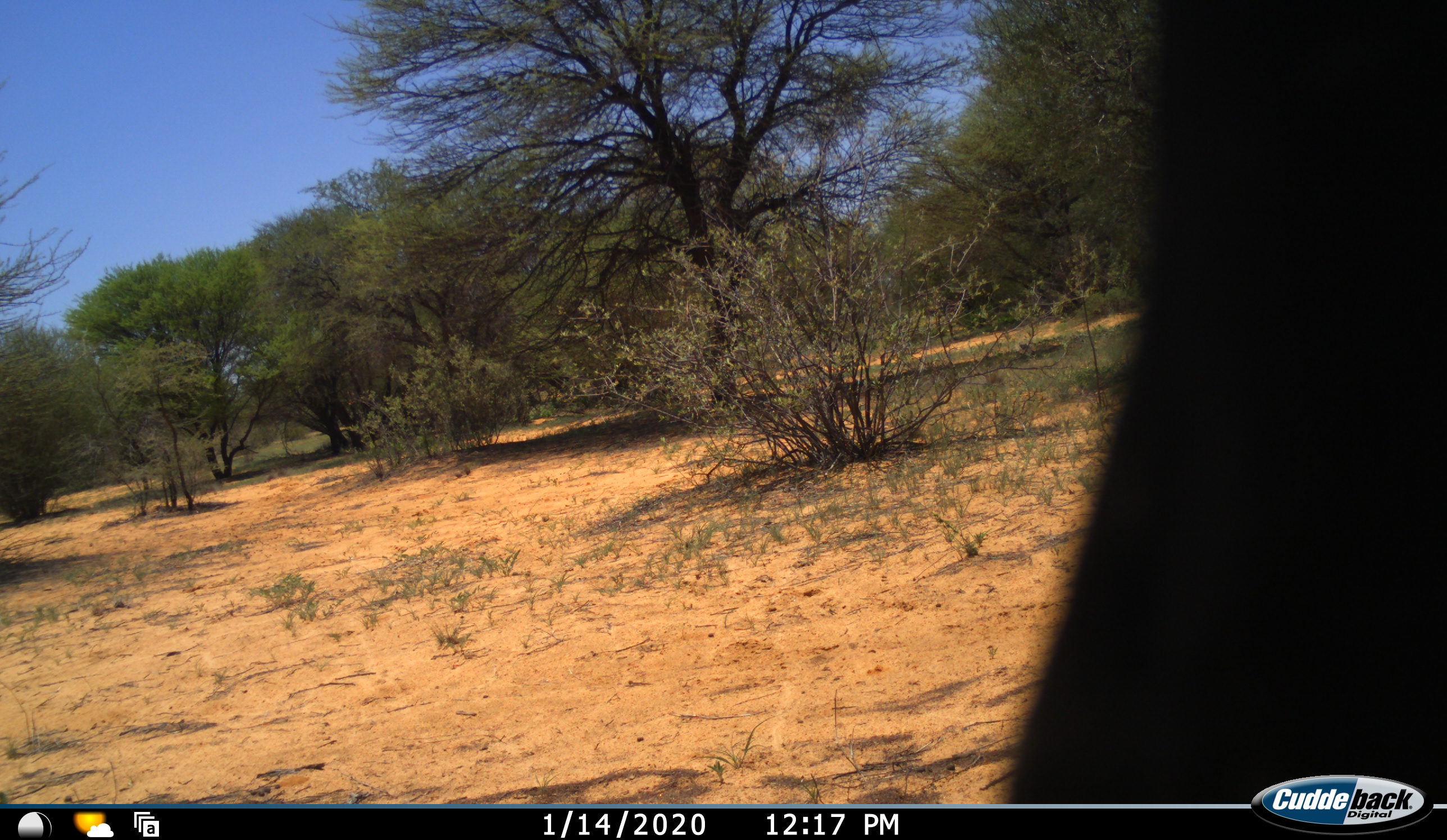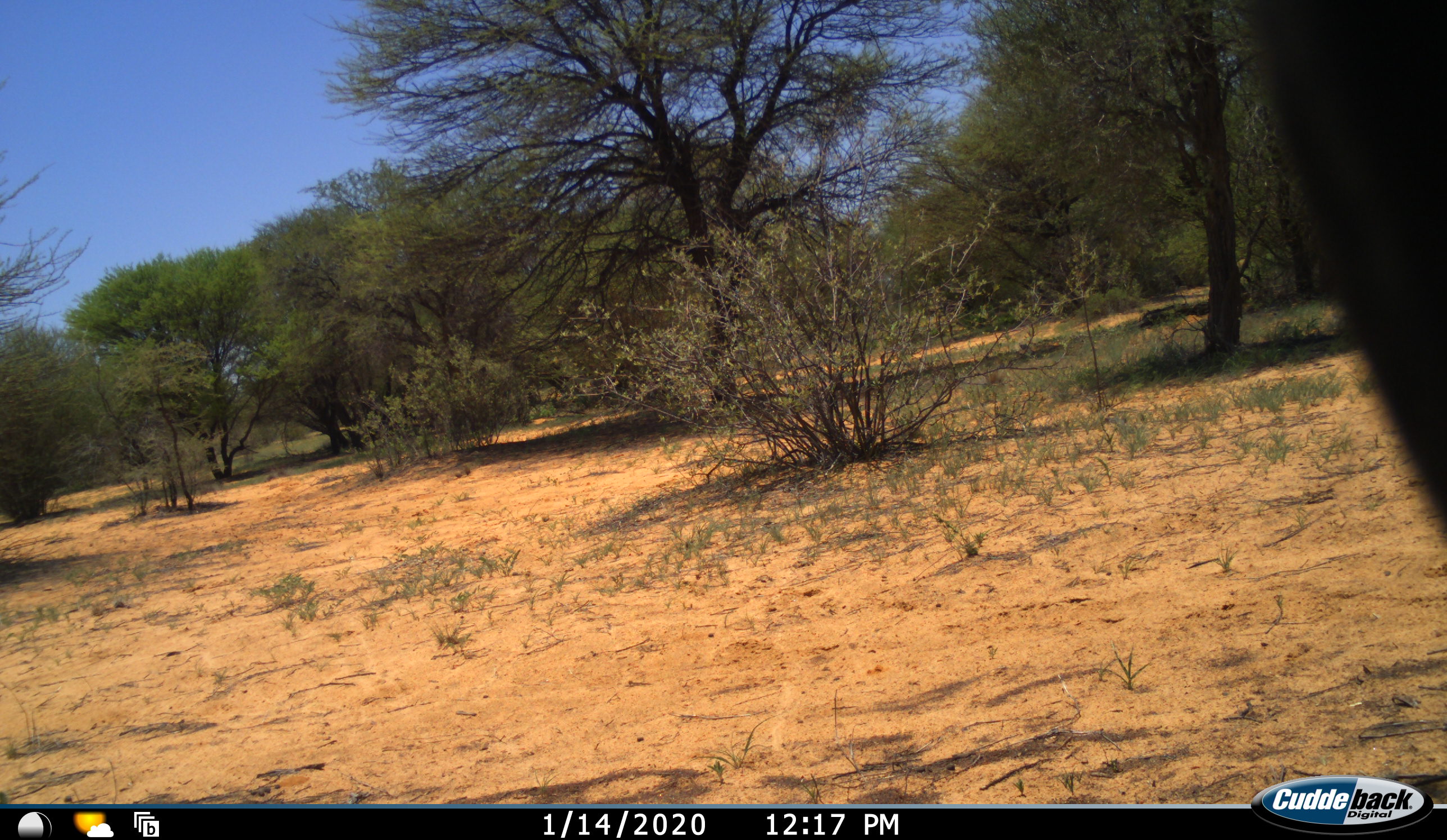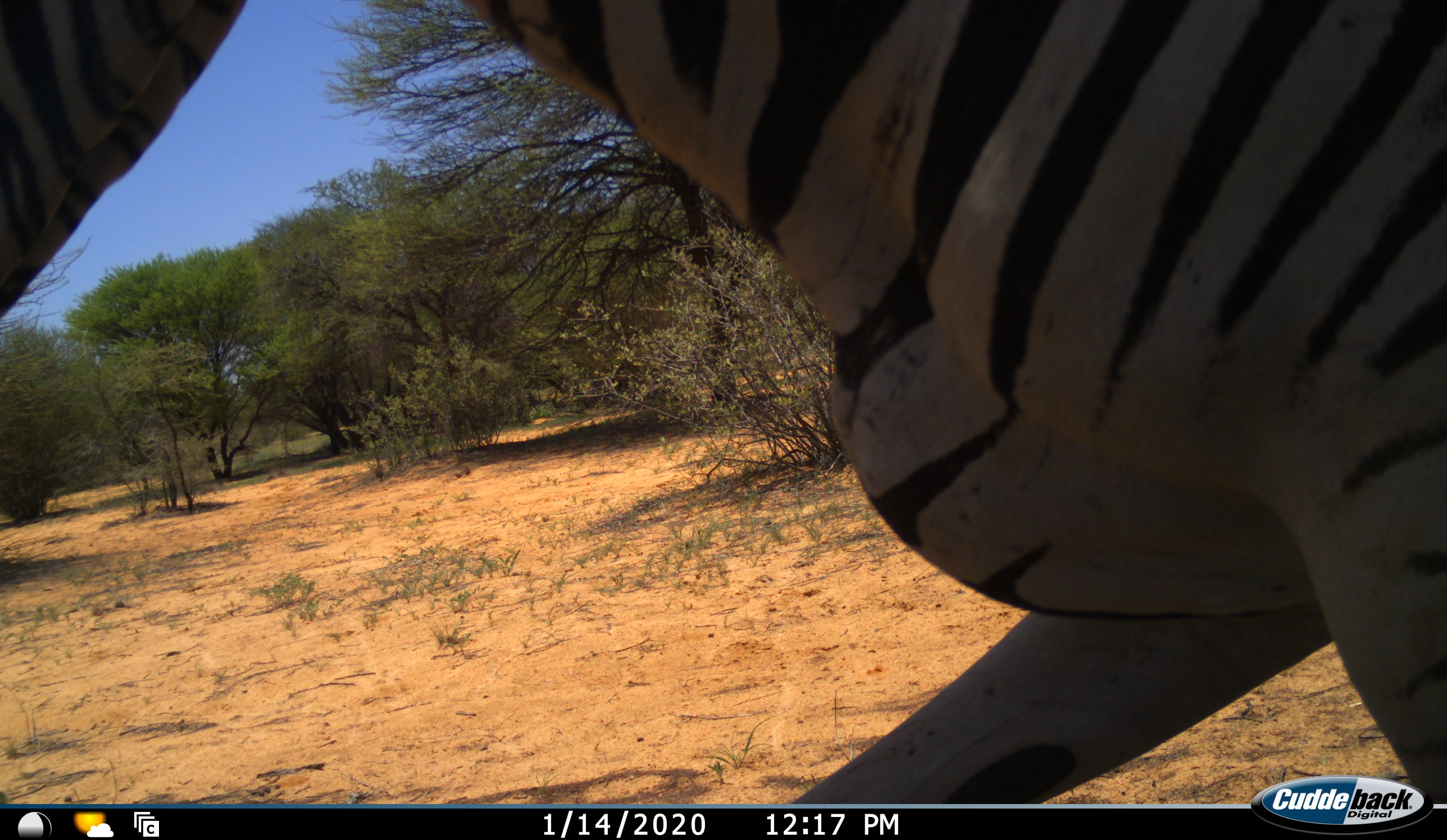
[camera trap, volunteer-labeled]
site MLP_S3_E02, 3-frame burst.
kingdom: Animalia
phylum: Chordata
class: Mammalia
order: Perissodactyla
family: Equidae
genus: Equus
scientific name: Equus quagga burchellii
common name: burchell's zebra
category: zebraburchells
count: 1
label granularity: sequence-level